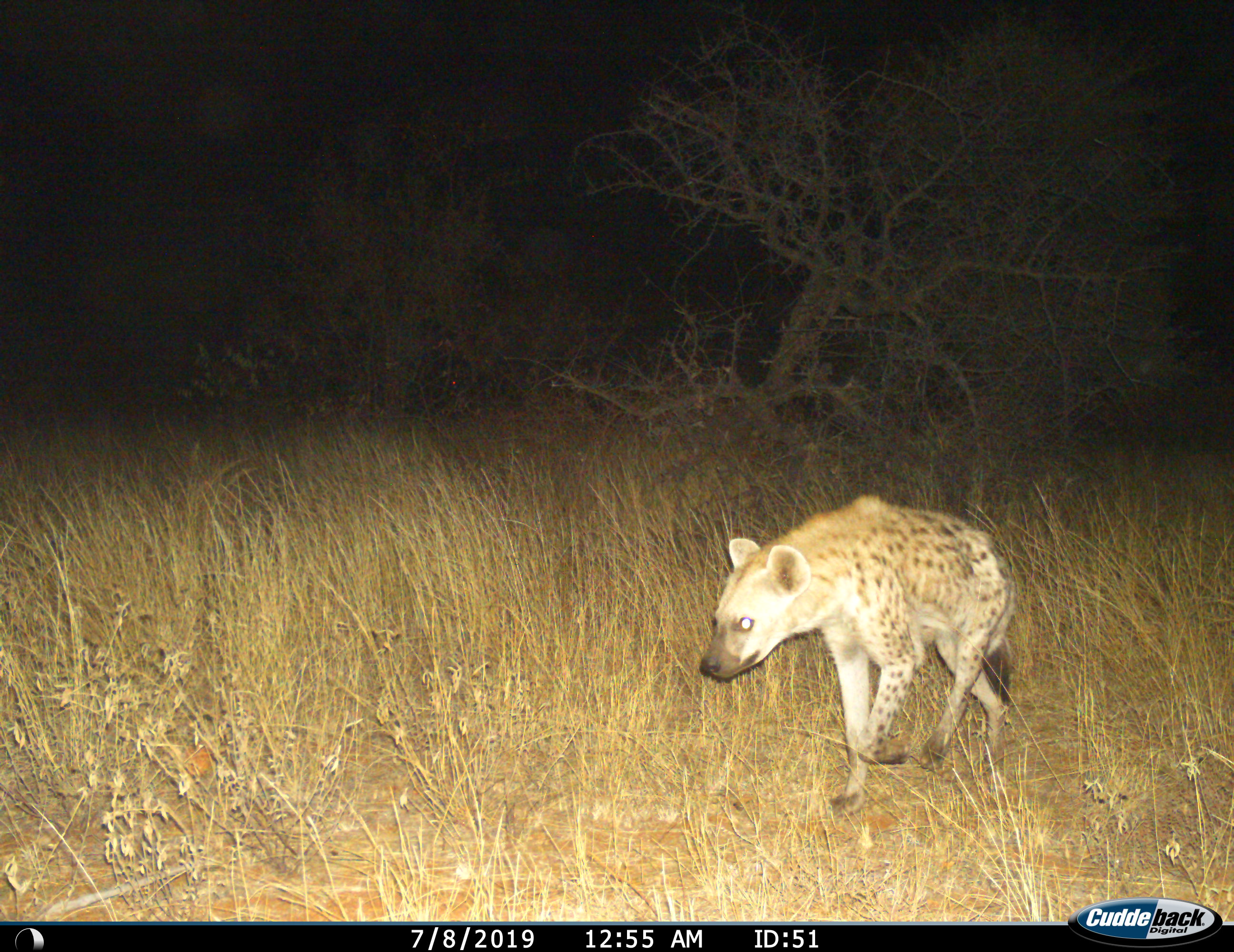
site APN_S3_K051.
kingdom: Animalia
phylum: Chordata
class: Mammalia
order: Carnivora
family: Hyaenidae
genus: Crocuta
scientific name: Crocuta crocuta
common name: spotted hyena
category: hyenaspotted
Hyenaspotted (spotted hyena) (Crocuta crocuta), count 1. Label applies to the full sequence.